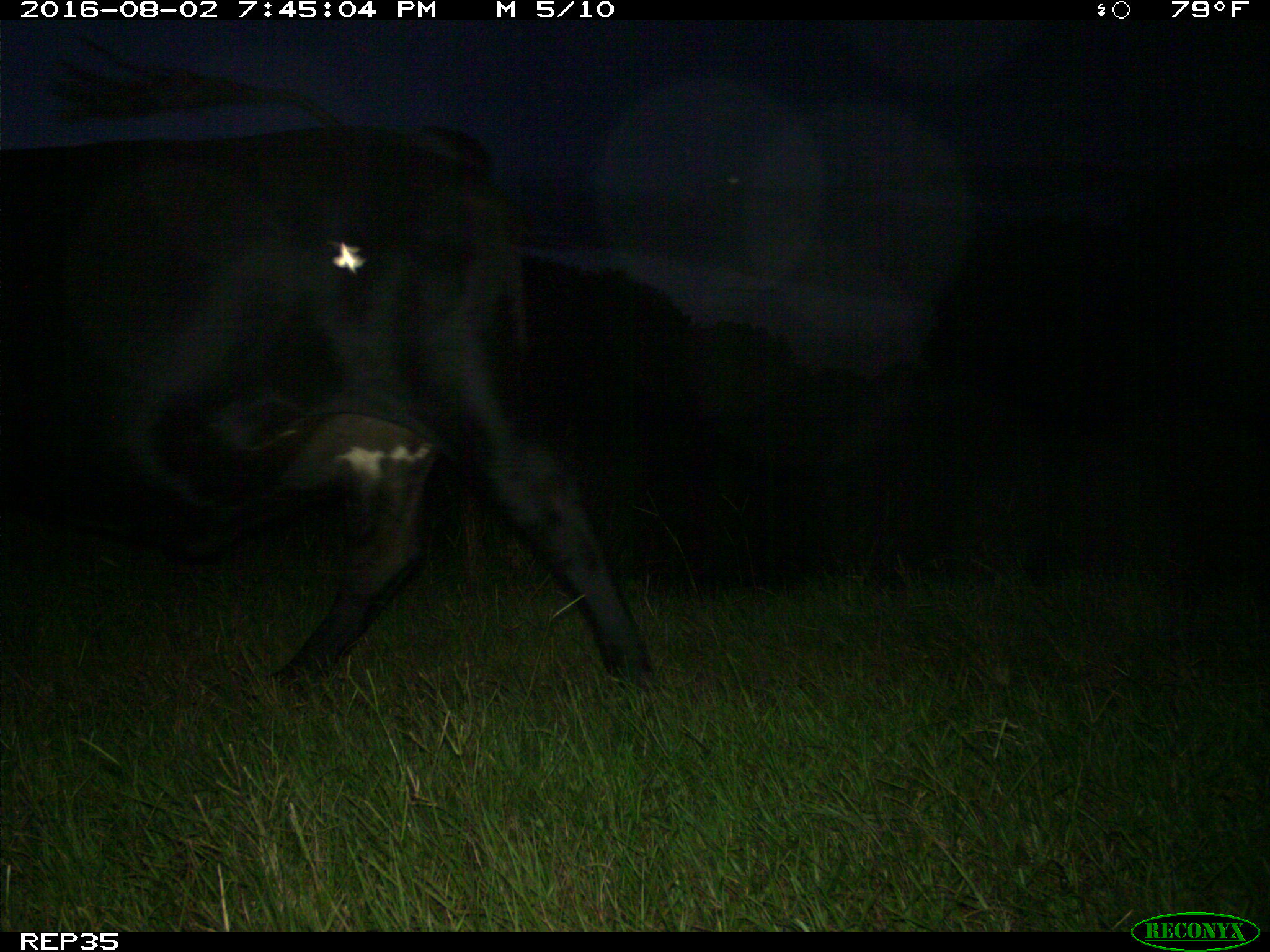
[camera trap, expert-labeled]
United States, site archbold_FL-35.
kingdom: Animalia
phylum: Chordata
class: Mammalia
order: Artiodactyla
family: Bovidae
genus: Bos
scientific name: Bos taurus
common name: domestic cow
Bos taurus (domestic cow).